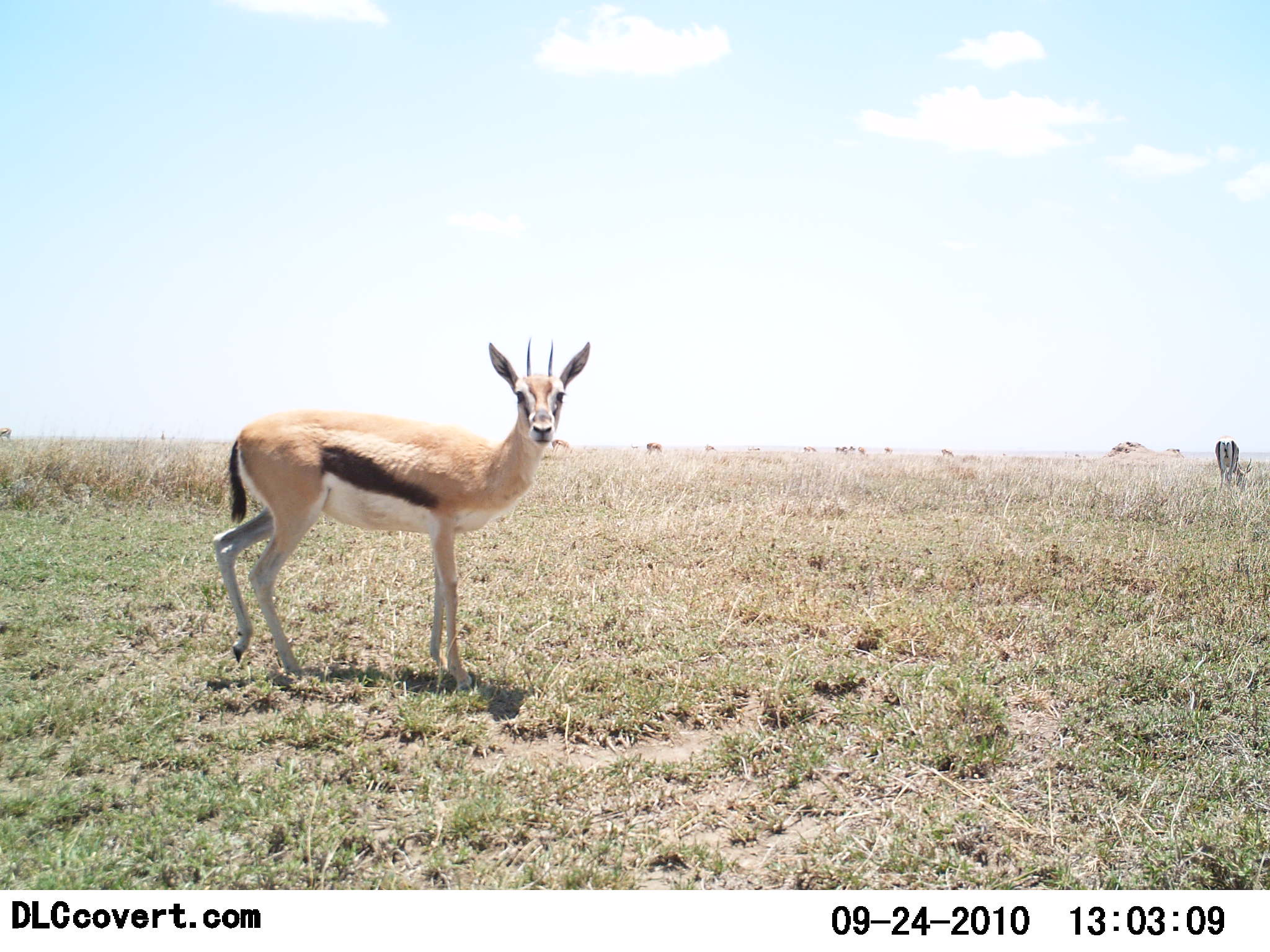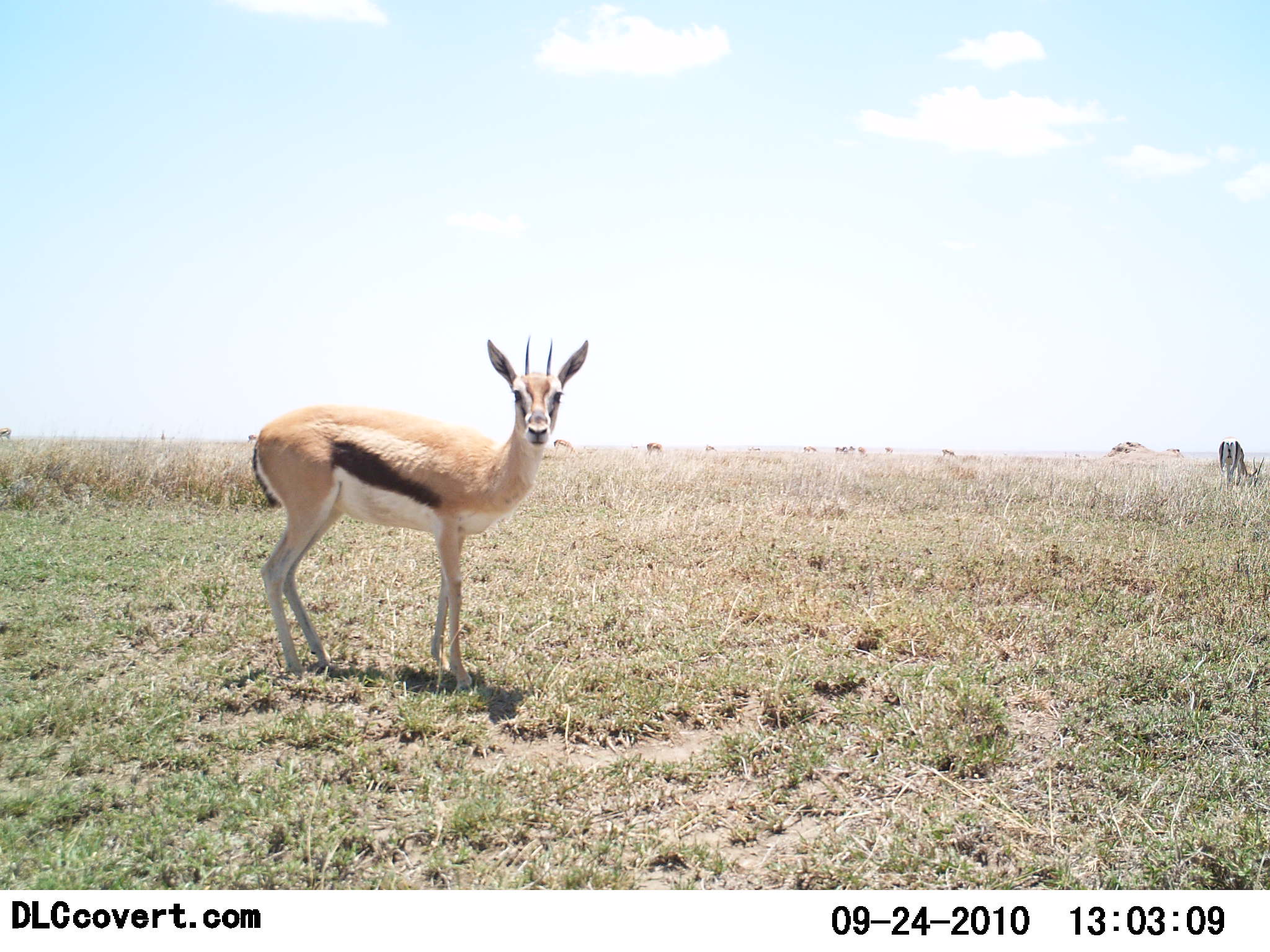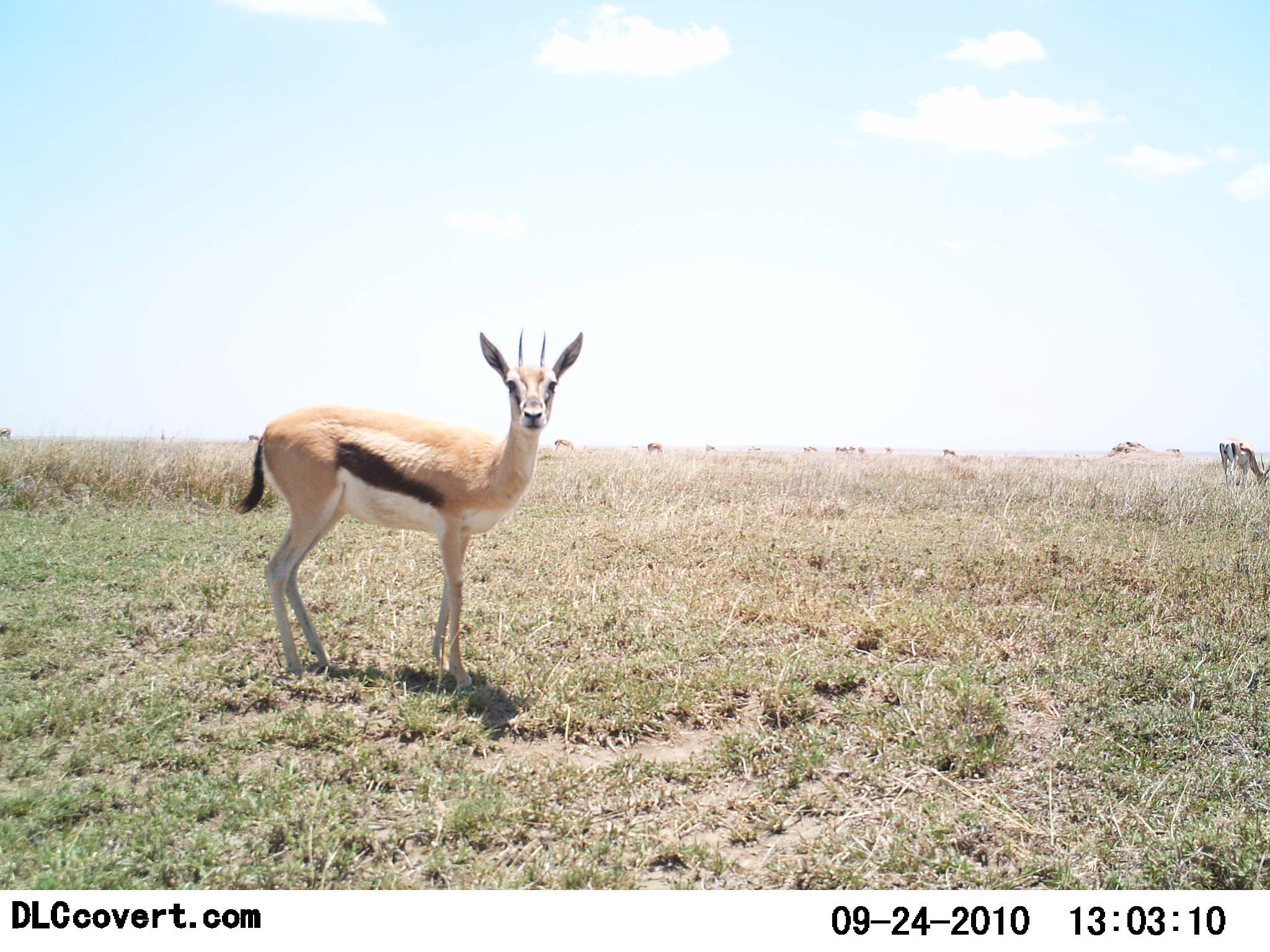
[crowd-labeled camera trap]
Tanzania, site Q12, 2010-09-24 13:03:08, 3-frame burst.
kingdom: Animalia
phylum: Chordata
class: Mammalia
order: Artiodactyla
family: Bovidae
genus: Eudorcas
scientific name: Eudorcas thomsonii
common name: thomson's gazelle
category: gazellethomsons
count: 2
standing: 93%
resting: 0%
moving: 13%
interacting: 0%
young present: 0%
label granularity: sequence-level